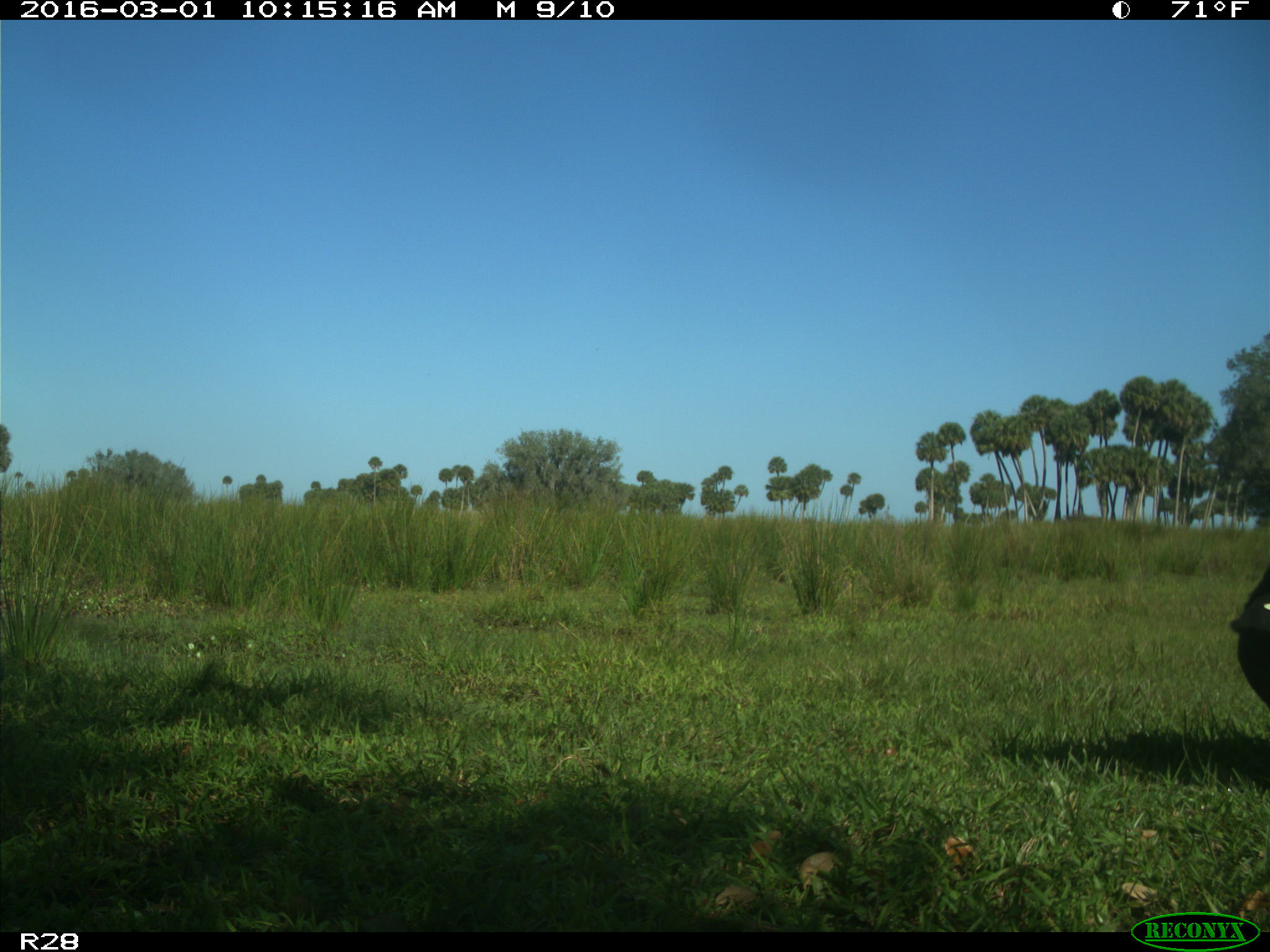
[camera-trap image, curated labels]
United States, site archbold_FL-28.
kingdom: Animalia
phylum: Chordata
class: Mammalia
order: Artiodactyla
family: Bovidae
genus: Bos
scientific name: Bos taurus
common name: domestic cow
Bos taurus (domestic cow).